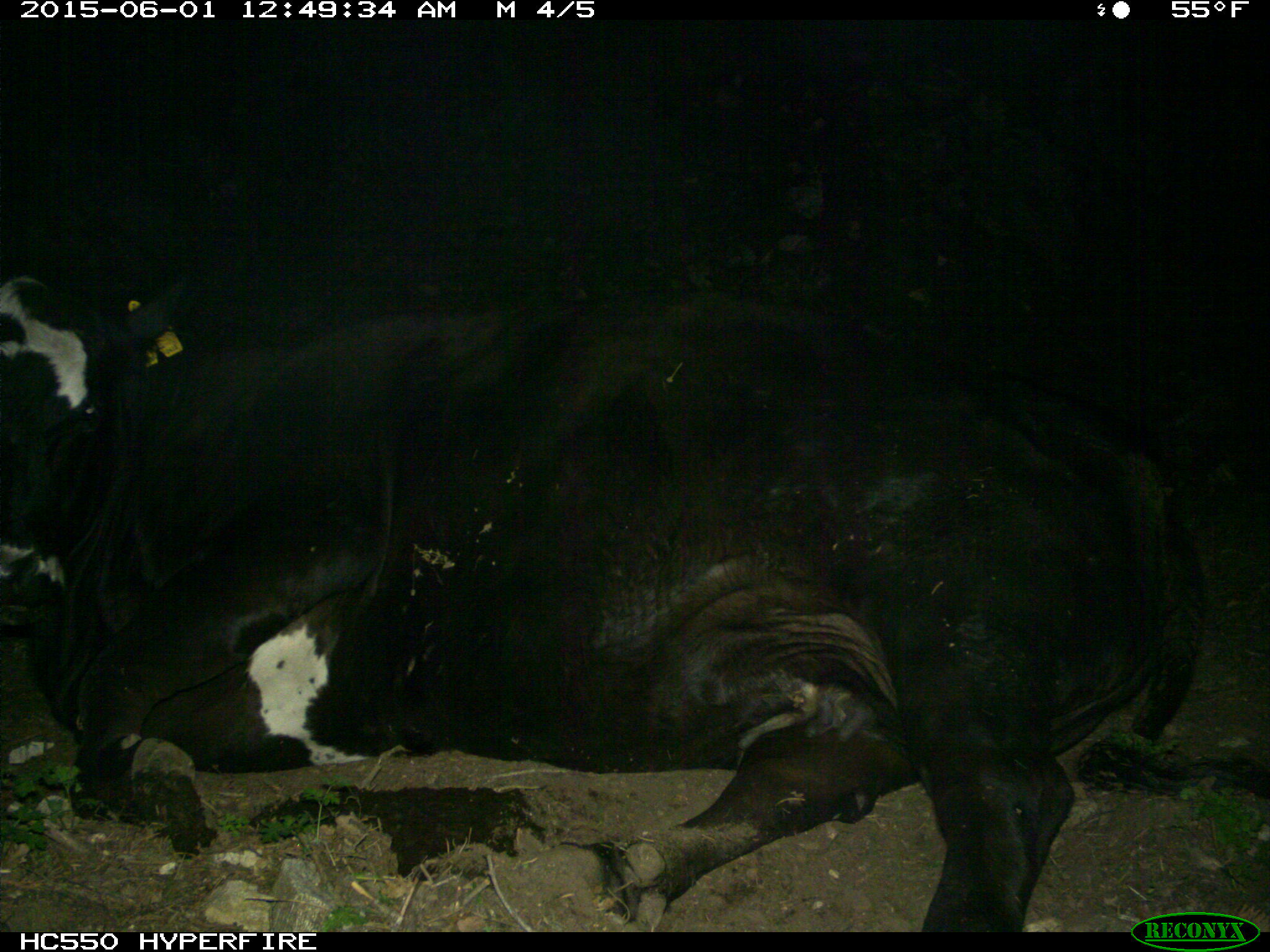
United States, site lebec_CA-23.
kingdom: Animalia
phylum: Chordata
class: Mammalia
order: Artiodactyla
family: Bovidae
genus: Bos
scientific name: Bos taurus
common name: domestic cow